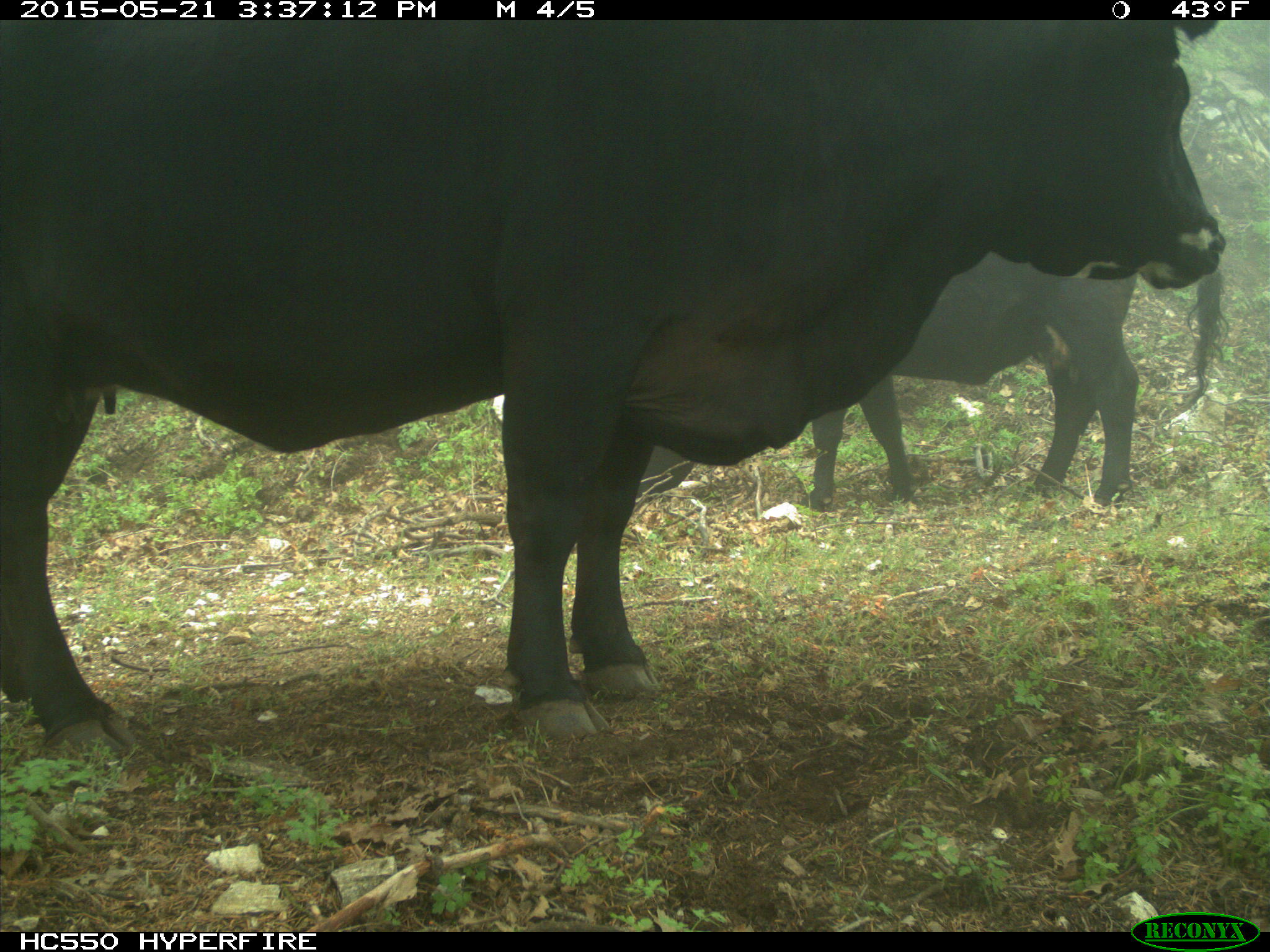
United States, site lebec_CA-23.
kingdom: Animalia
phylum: Chordata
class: Mammalia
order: Artiodactyla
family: Bovidae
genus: Bos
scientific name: Bos taurus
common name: domestic cow